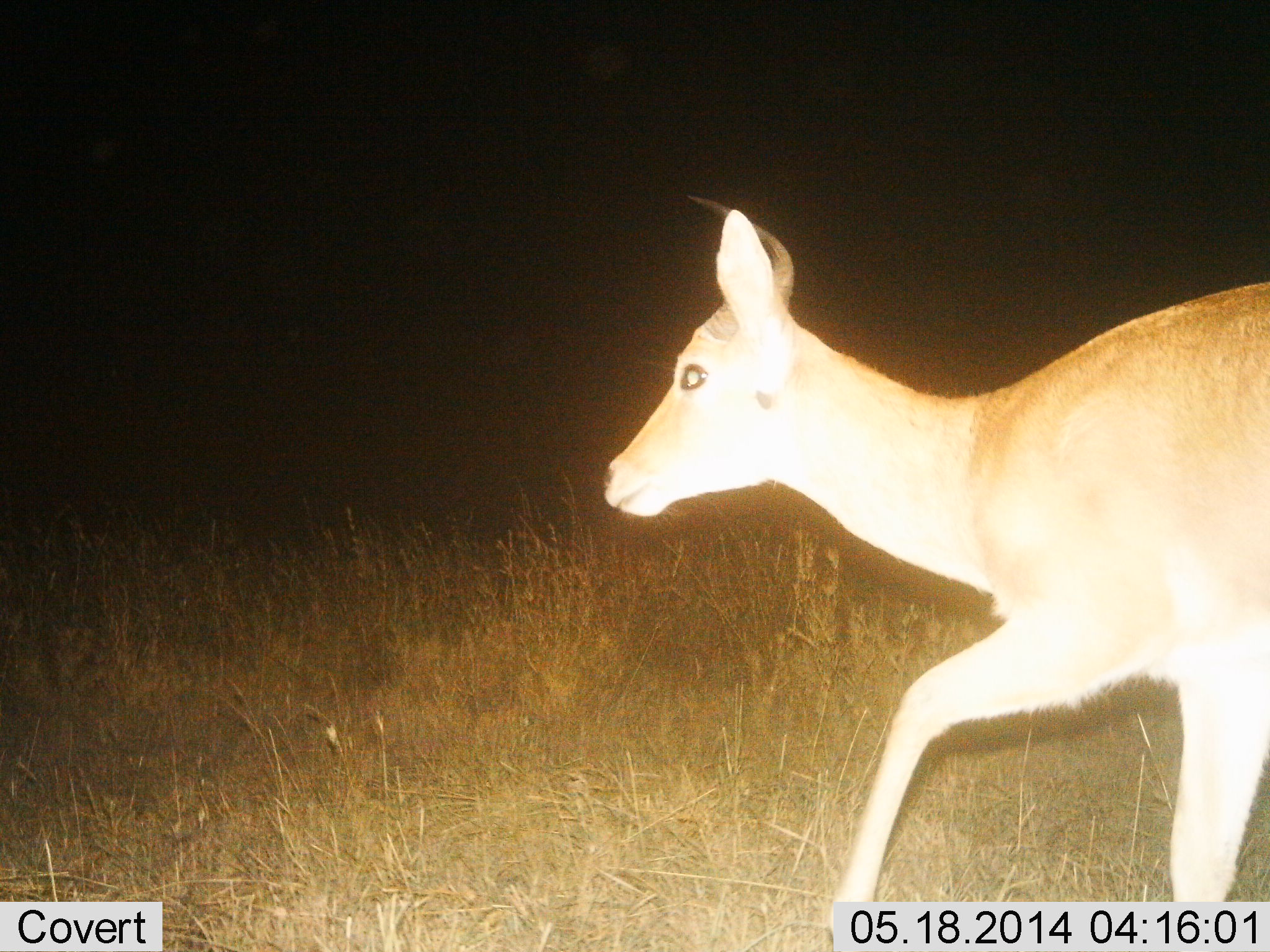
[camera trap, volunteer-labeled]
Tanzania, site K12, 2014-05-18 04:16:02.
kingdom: Animalia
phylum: Chordata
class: Mammalia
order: Artiodactyla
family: Bovidae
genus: Redunca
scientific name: Redunca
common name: reedbuck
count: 1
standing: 23%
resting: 0%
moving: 69%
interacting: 0%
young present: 0%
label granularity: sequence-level